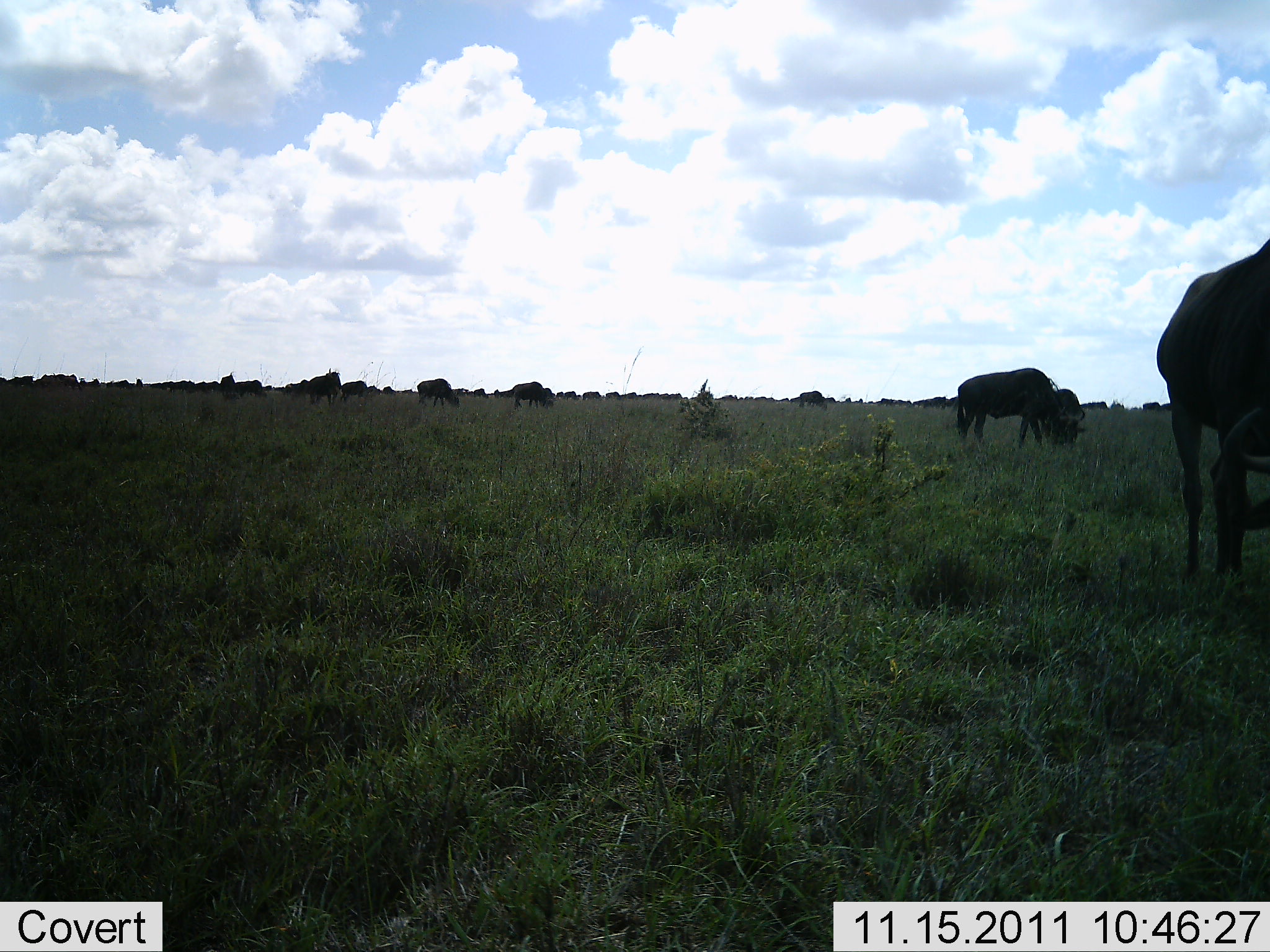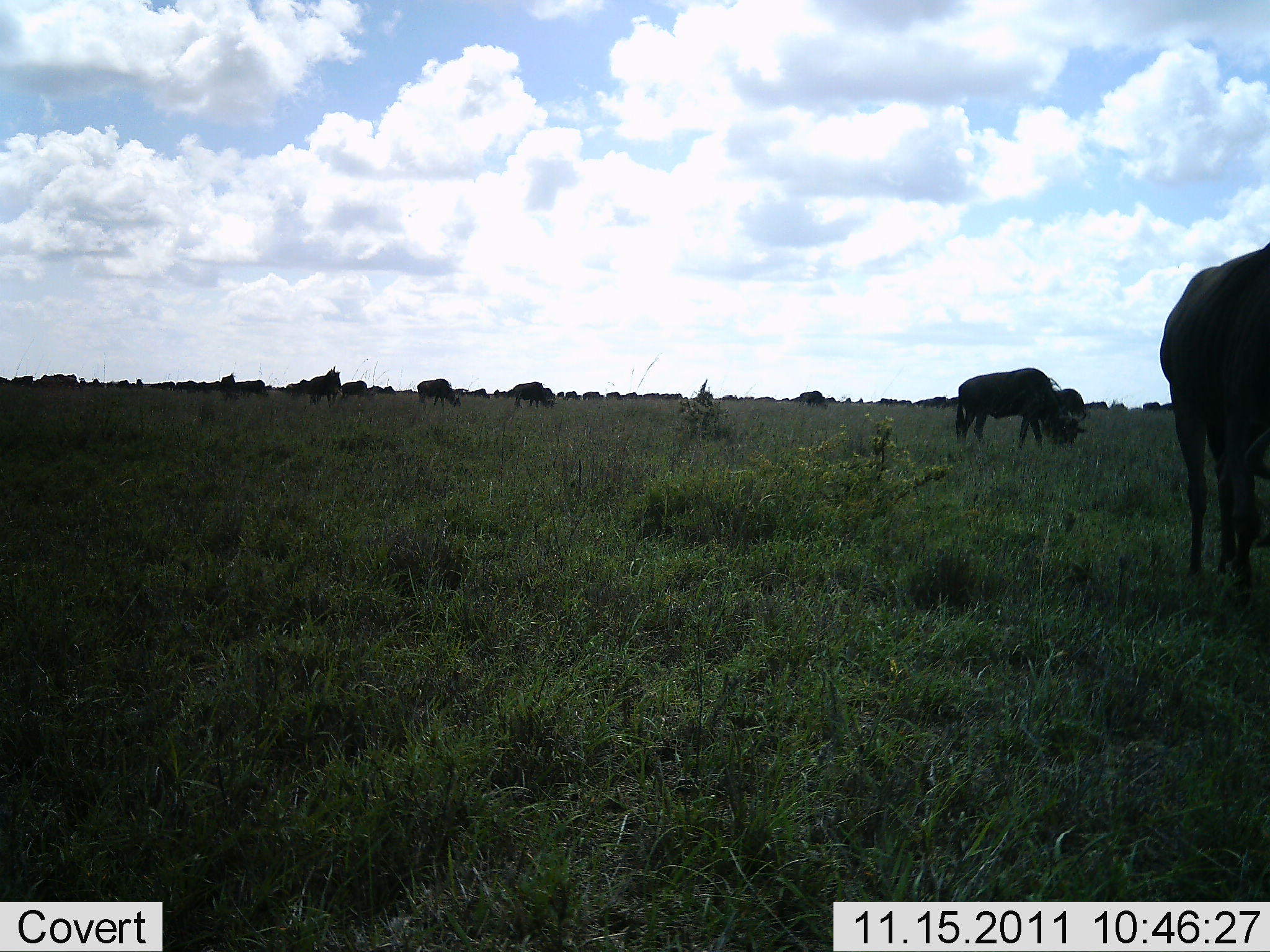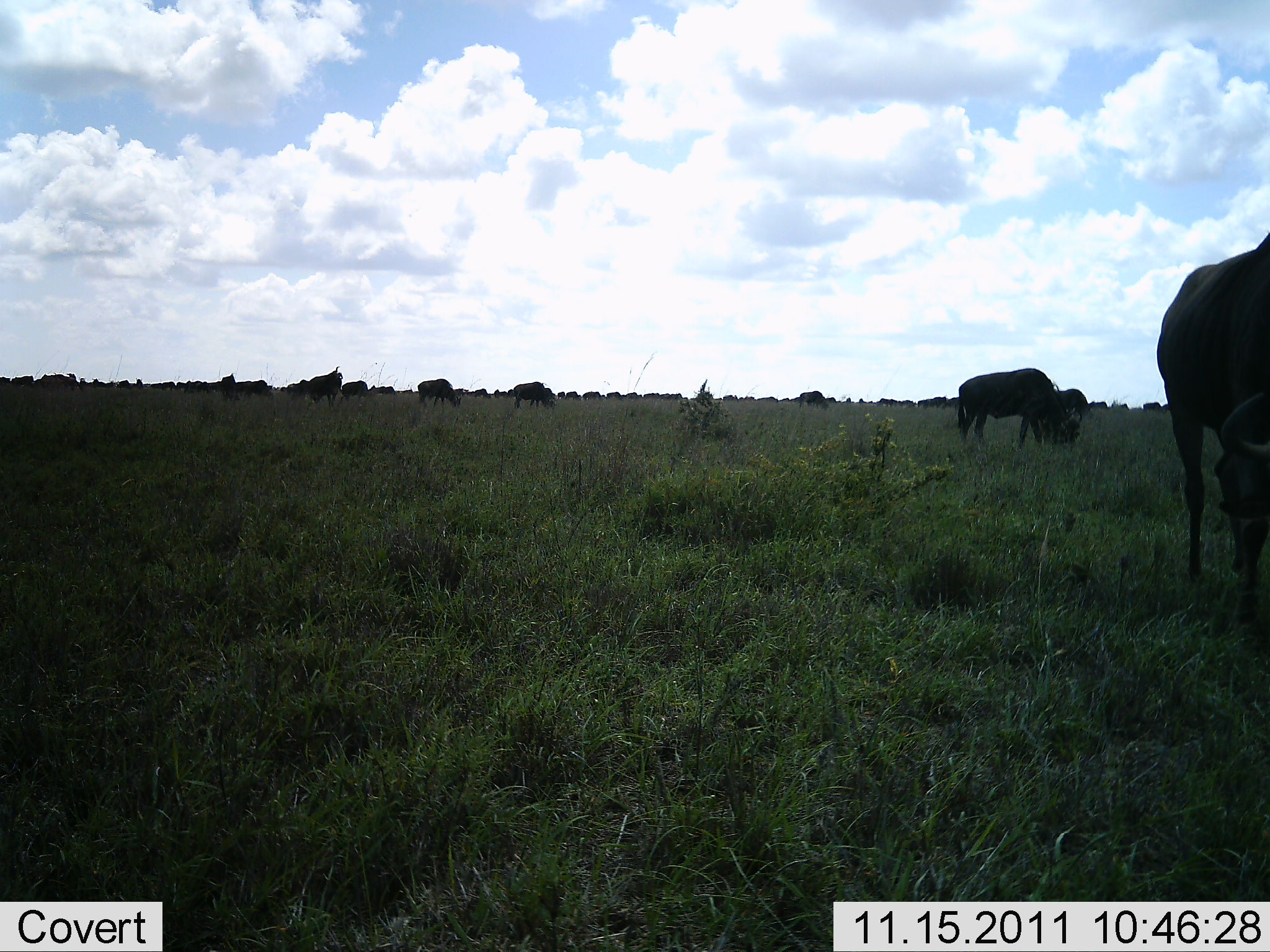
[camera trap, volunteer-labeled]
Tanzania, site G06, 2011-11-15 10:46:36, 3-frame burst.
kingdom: Animalia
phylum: Chordata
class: Mammalia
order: Artiodactyla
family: Bovidae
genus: Connochaetes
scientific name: Connochaetes taurinus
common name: blue wildebeest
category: wildebeest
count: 11-50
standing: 50%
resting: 8%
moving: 17%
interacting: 0%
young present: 0%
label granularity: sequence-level